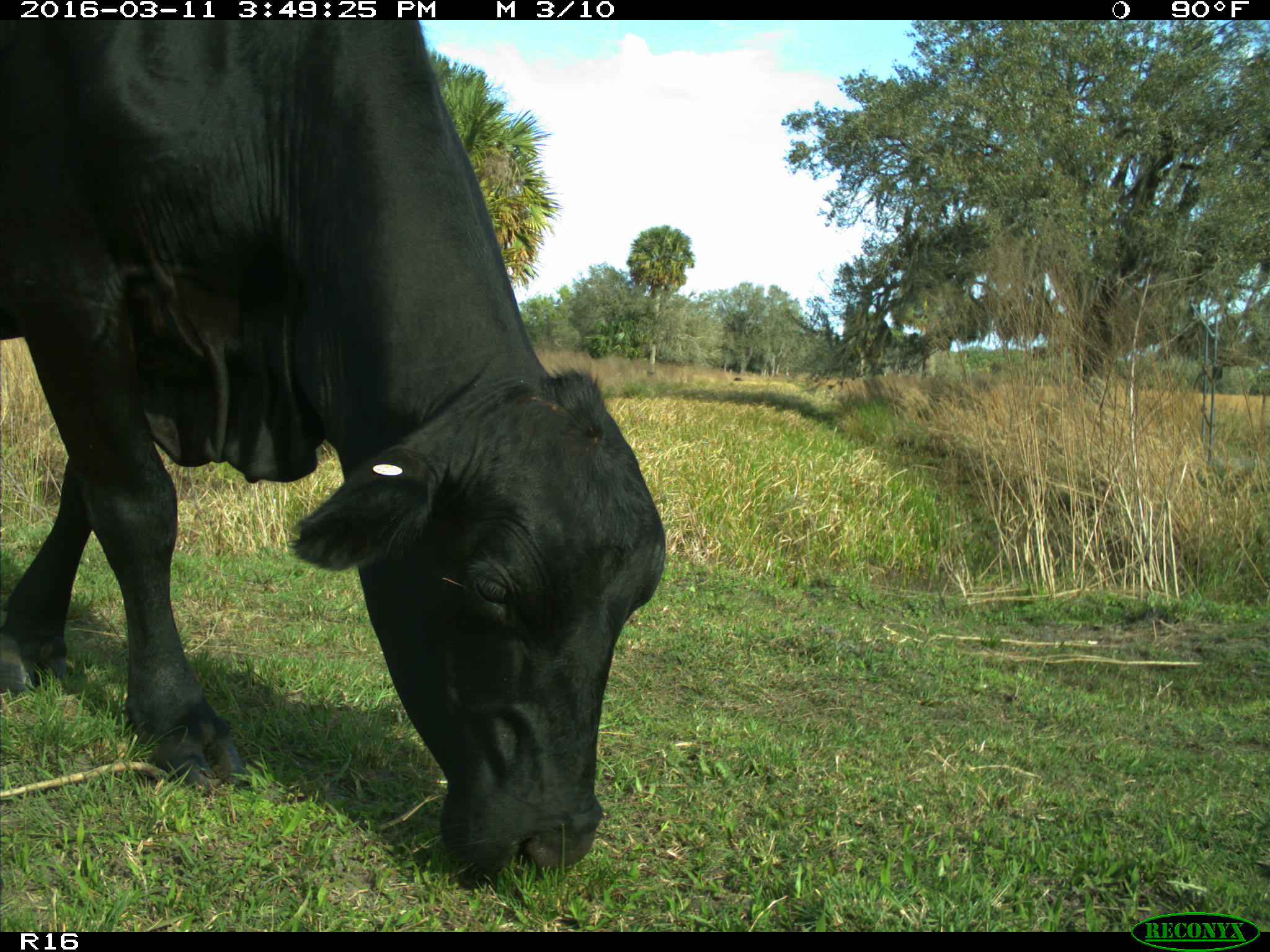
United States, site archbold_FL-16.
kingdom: Animalia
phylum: Chordata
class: Mammalia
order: Artiodactyla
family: Bovidae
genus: Bos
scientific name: Bos taurus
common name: domestic cow